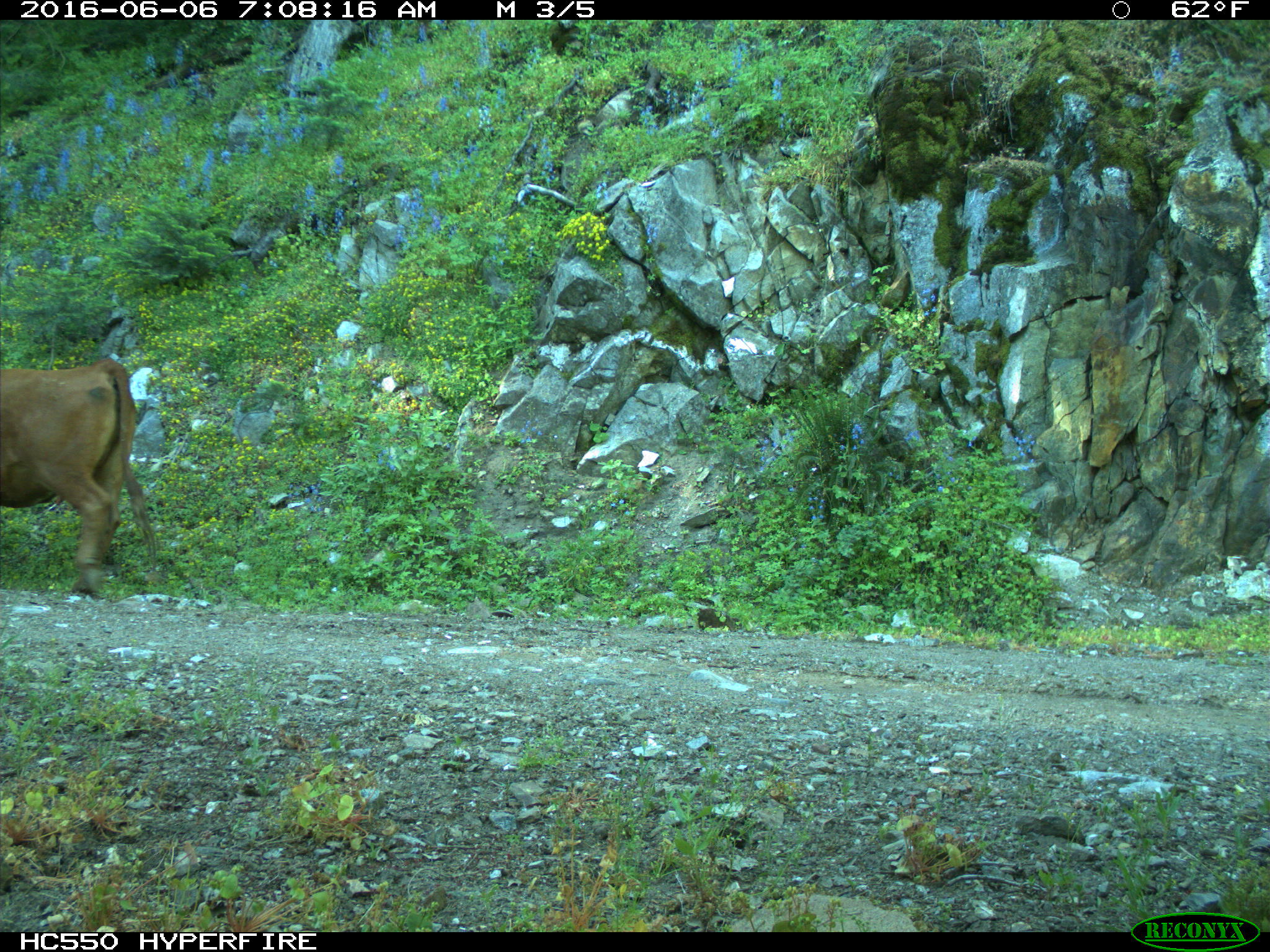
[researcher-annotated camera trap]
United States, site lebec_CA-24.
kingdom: Animalia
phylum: Chordata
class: Mammalia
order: Artiodactyla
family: Bovidae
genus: Bos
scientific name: Bos taurus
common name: domestic cow